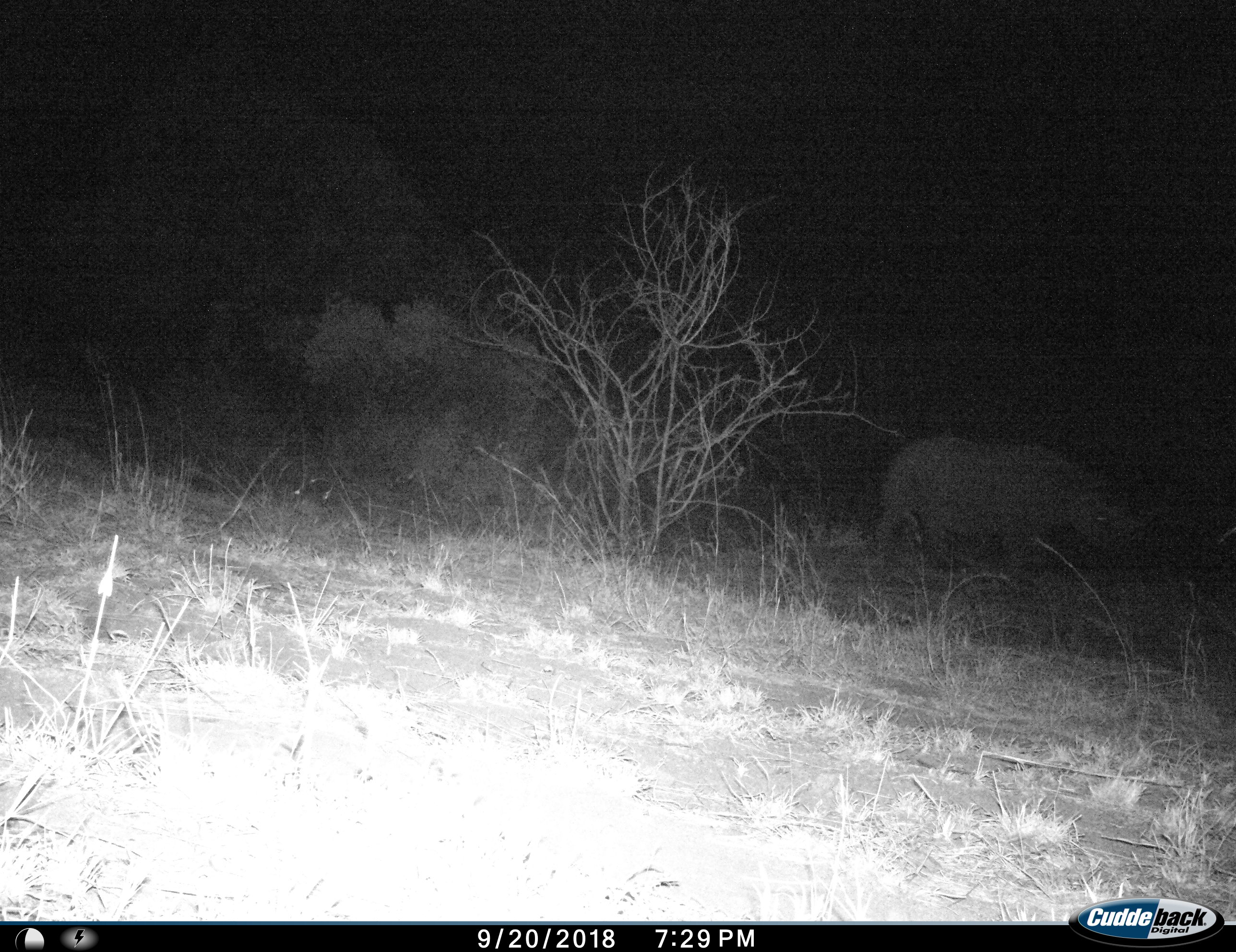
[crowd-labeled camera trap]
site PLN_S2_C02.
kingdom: Animalia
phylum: Chordata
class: Mammalia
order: Perissodactyla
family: Rhinocerotidae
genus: Ceratotherium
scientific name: Ceratotherium simum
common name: white rhinoceros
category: rhinoceroswhite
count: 1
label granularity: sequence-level